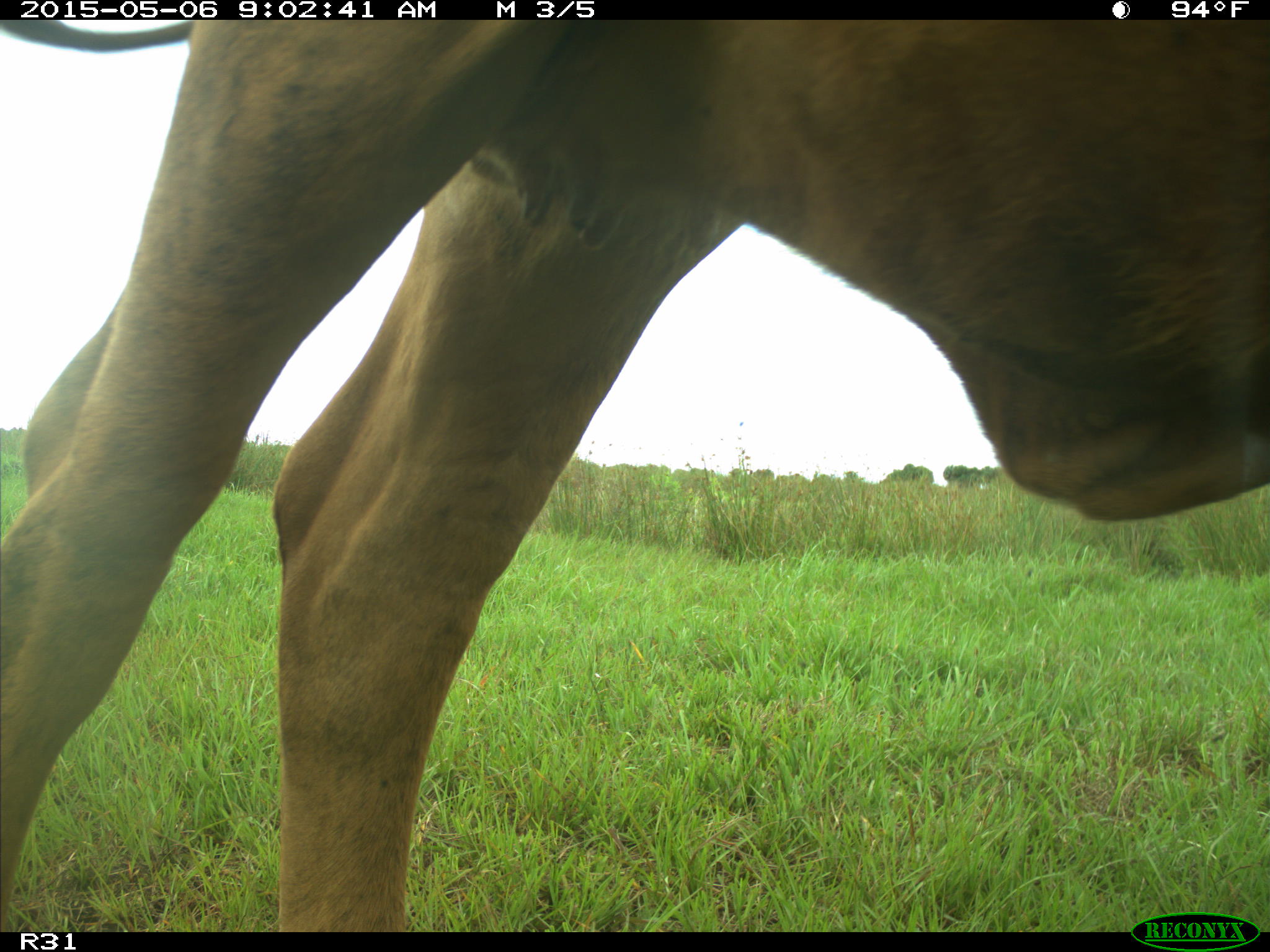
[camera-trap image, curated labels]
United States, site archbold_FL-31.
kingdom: Animalia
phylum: Chordata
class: Mammalia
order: Artiodactyla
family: Bovidae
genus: Bos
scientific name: Bos taurus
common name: domestic cow